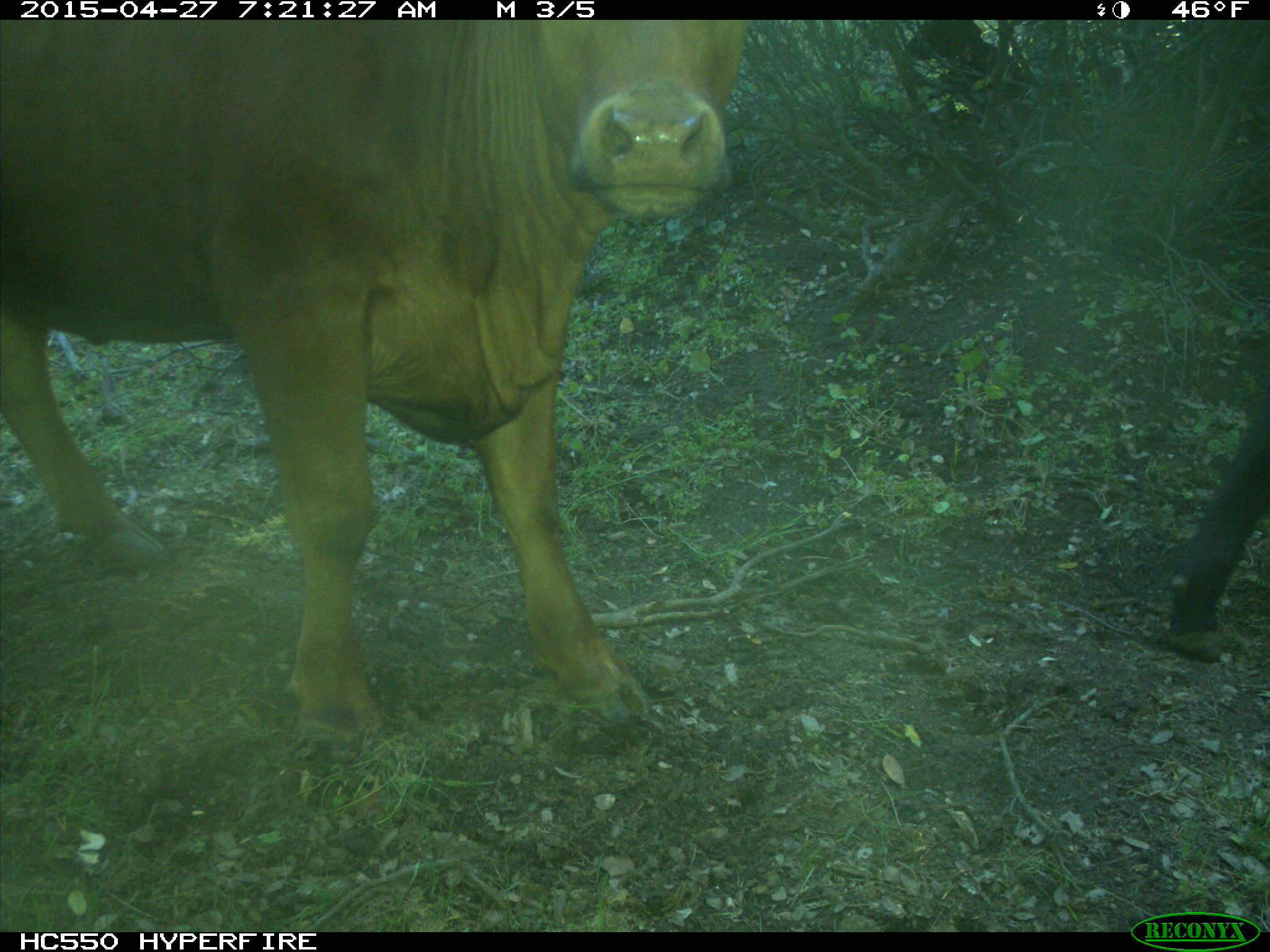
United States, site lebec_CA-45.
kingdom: Animalia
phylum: Chordata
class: Mammalia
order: Artiodactyla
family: Bovidae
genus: Bos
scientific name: Bos taurus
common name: domestic cow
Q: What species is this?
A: Bos taurus (domestic cow).